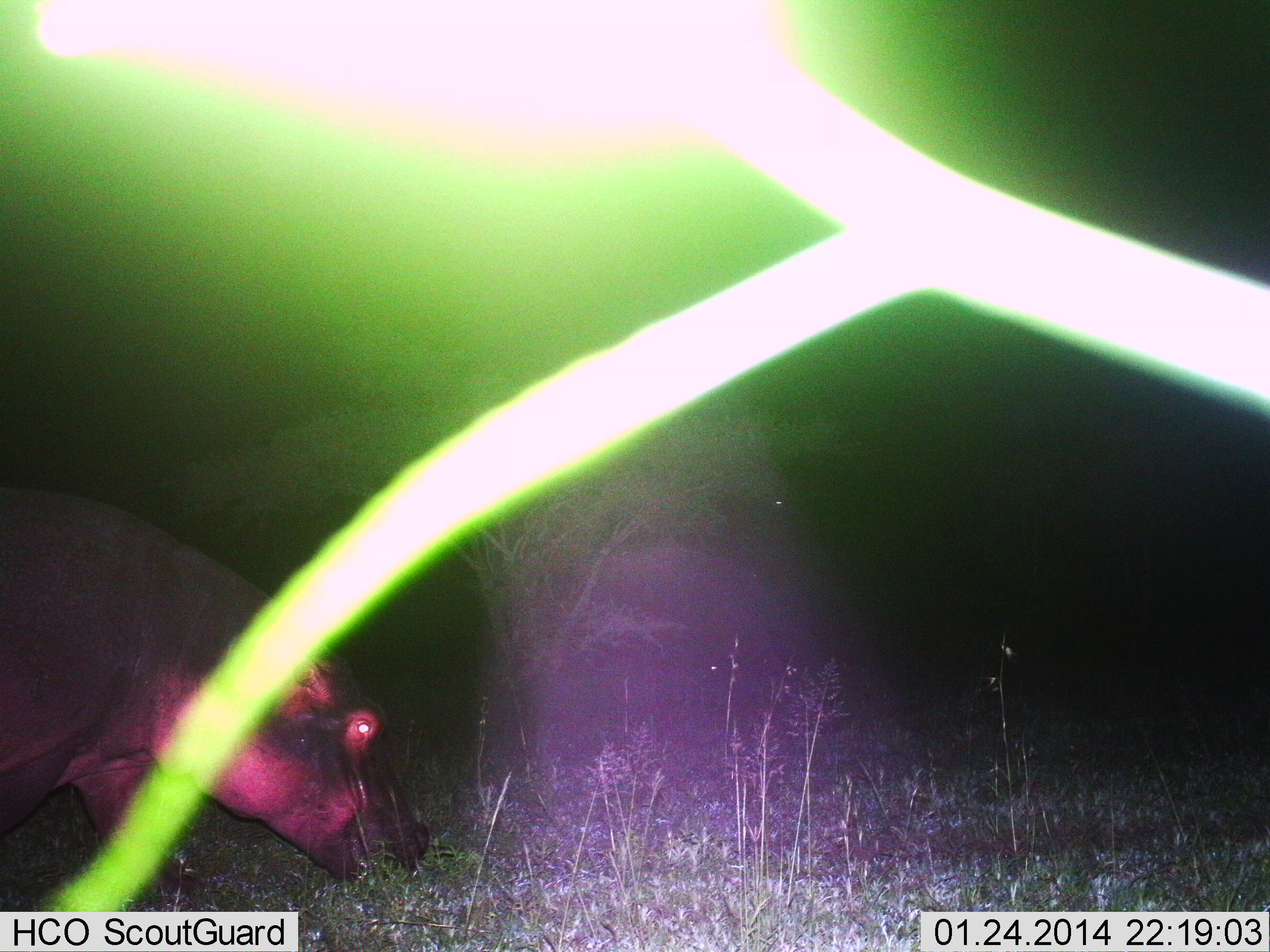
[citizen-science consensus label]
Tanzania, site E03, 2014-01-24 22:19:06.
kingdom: Animalia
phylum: Chordata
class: Mammalia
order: Artiodactyla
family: Hippopotamidae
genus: Hippopotamus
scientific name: Hippopotamus amphibius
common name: hippopotamus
Hippopotamus (Hippopotamus amphibius), count 1. Behavior (volunteer vote fractions): standing 30%, resting 0%, moving 10%, interacting 0%. Young present (vote fraction): 0%. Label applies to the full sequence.